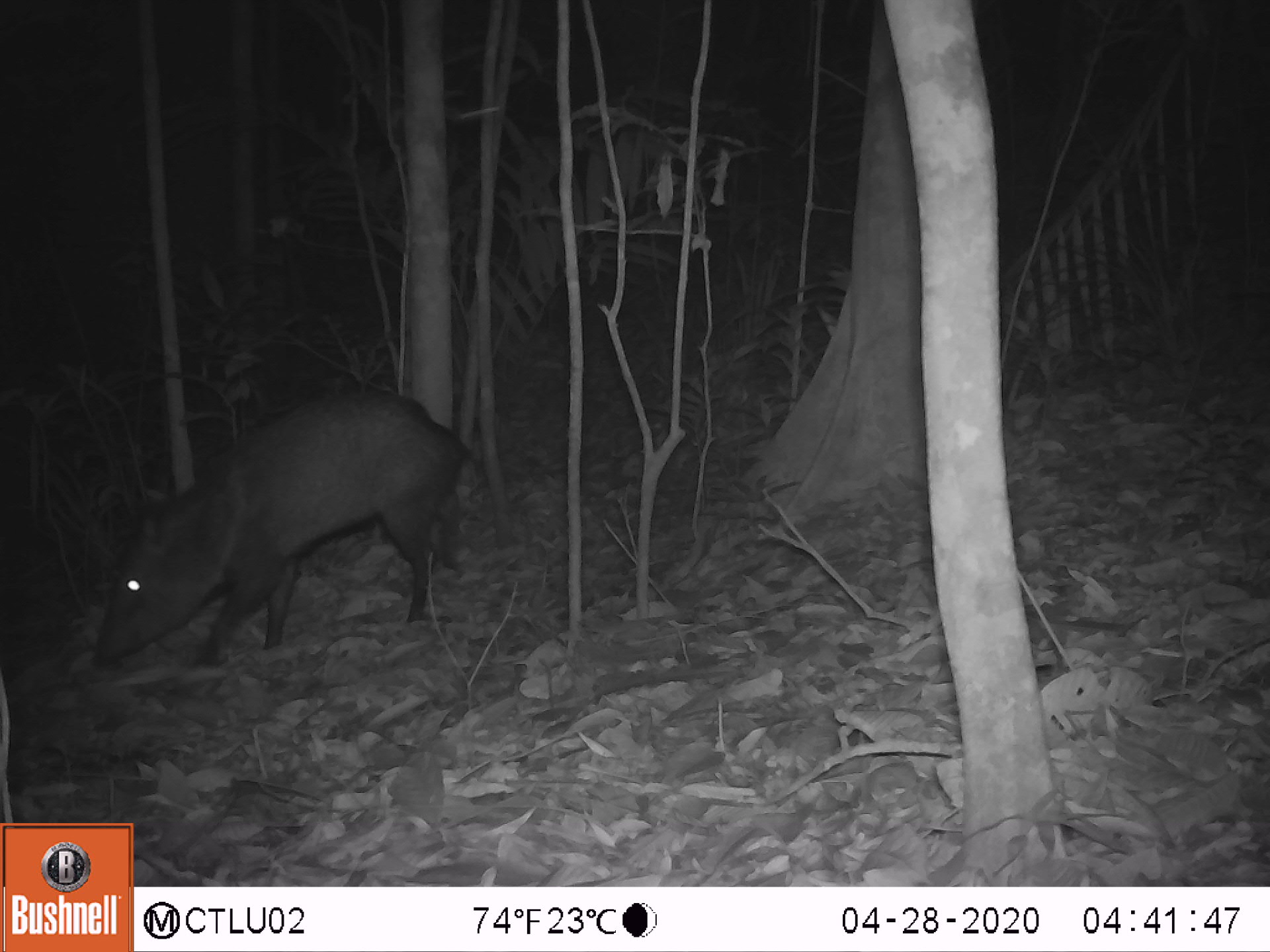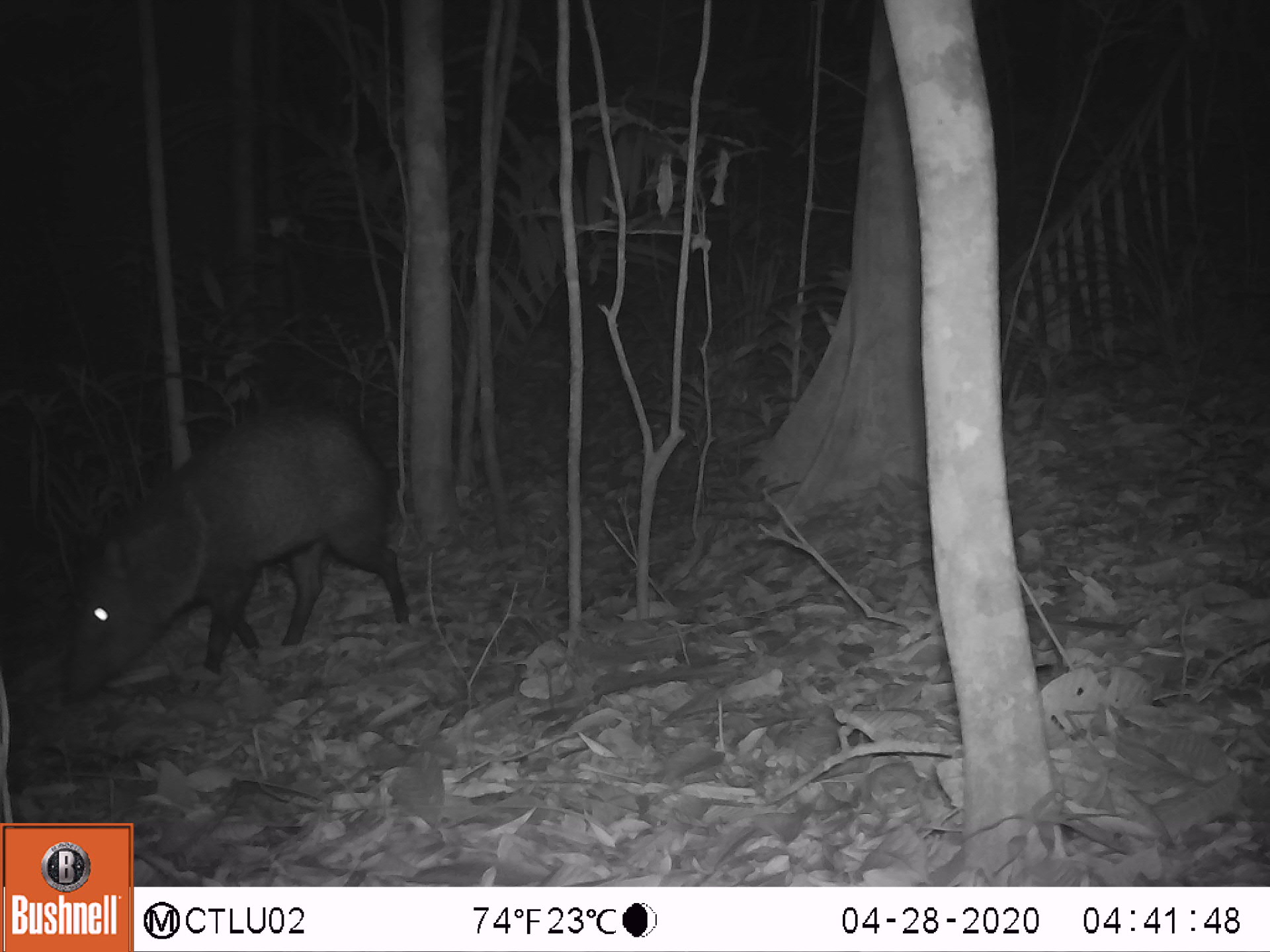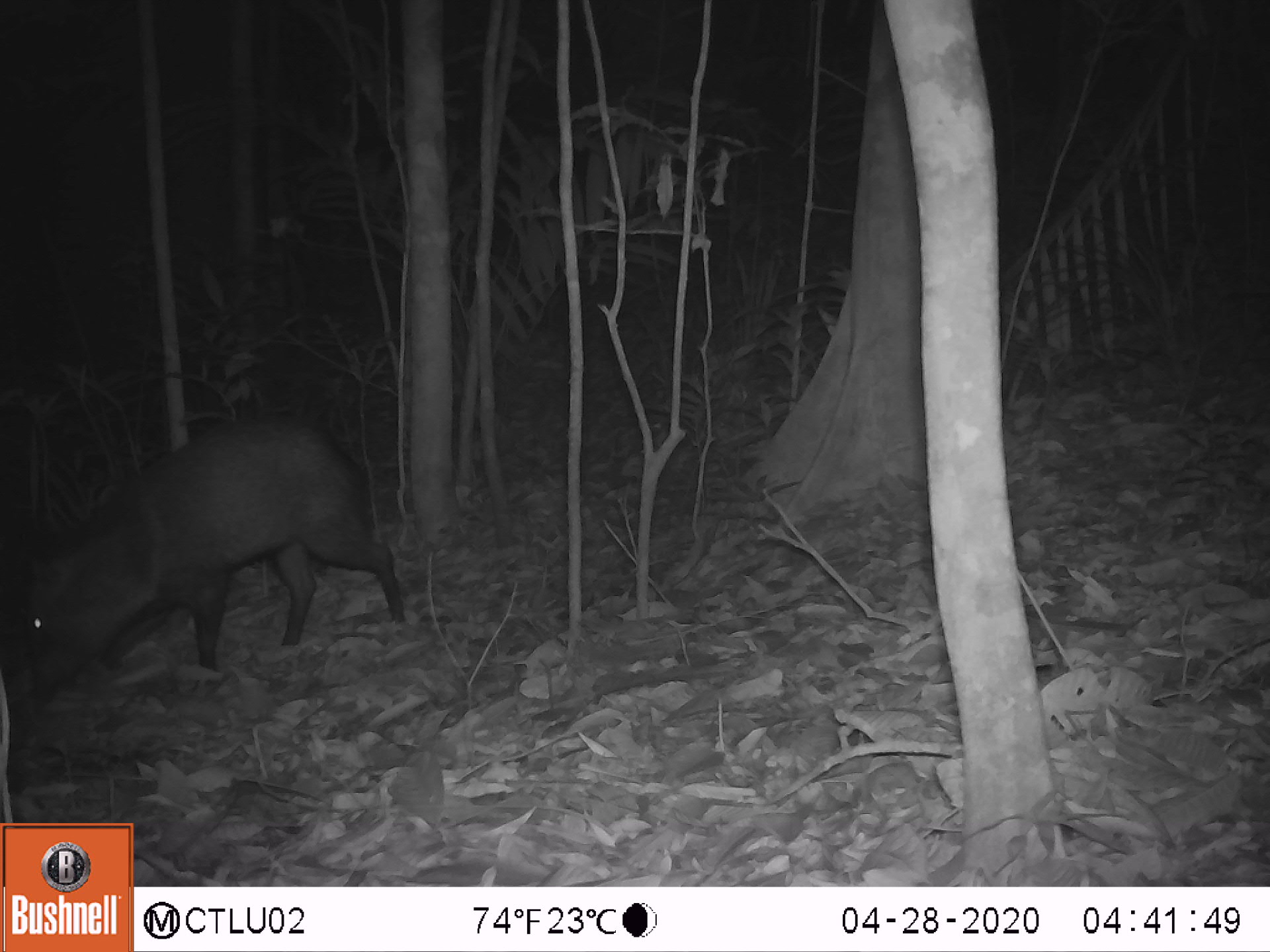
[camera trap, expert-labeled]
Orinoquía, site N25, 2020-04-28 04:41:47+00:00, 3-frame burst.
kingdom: Animalia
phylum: Chordata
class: Mammalia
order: Artiodactyla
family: Tayassuidae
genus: Pecari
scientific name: Pecari tajacu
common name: collared peccary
Collared peccary (Pecari tajacu).